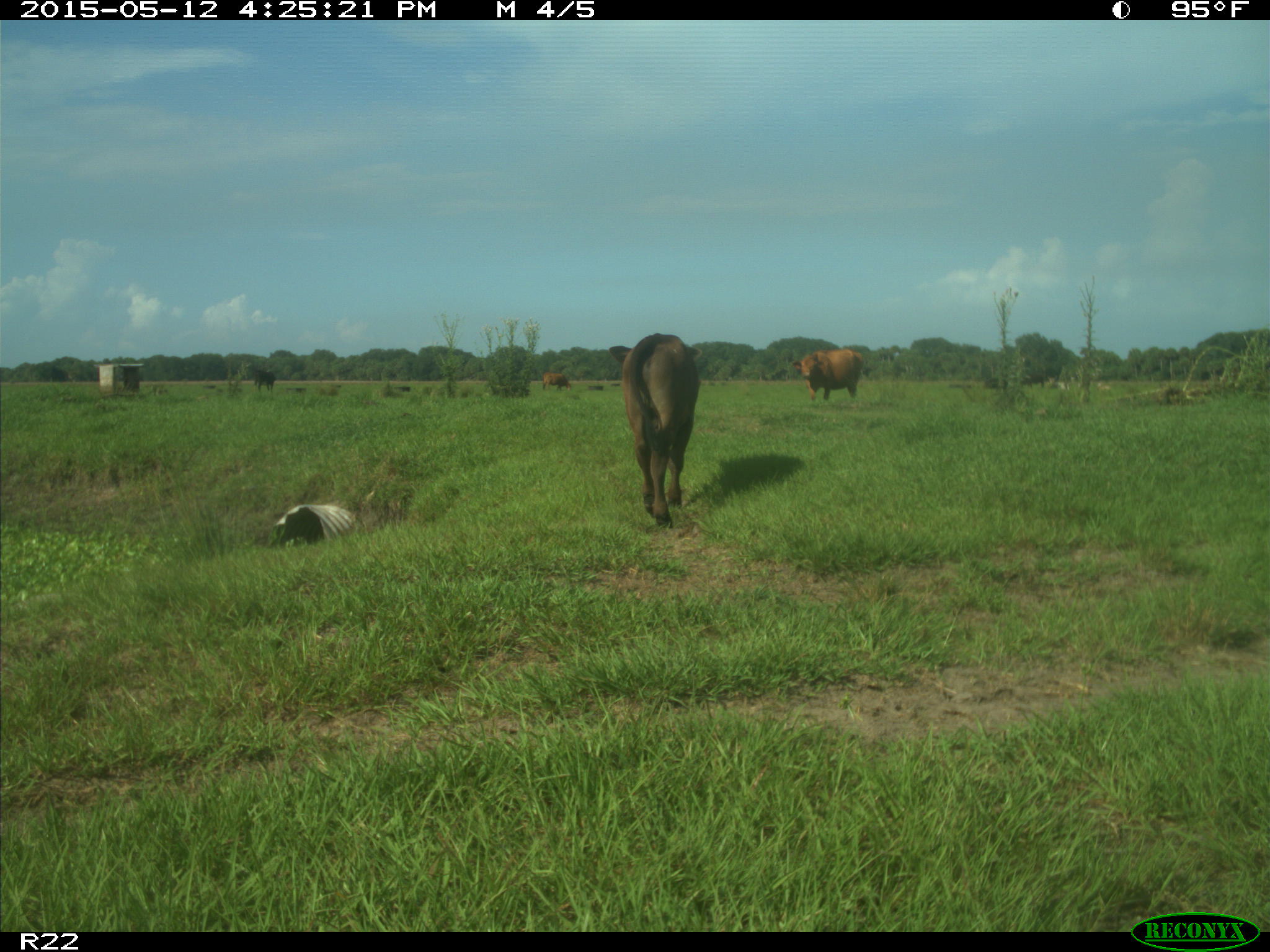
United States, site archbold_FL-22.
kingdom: Animalia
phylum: Chordata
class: Mammalia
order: Artiodactyla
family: Bovidae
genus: Bos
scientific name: Bos taurus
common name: domestic cow